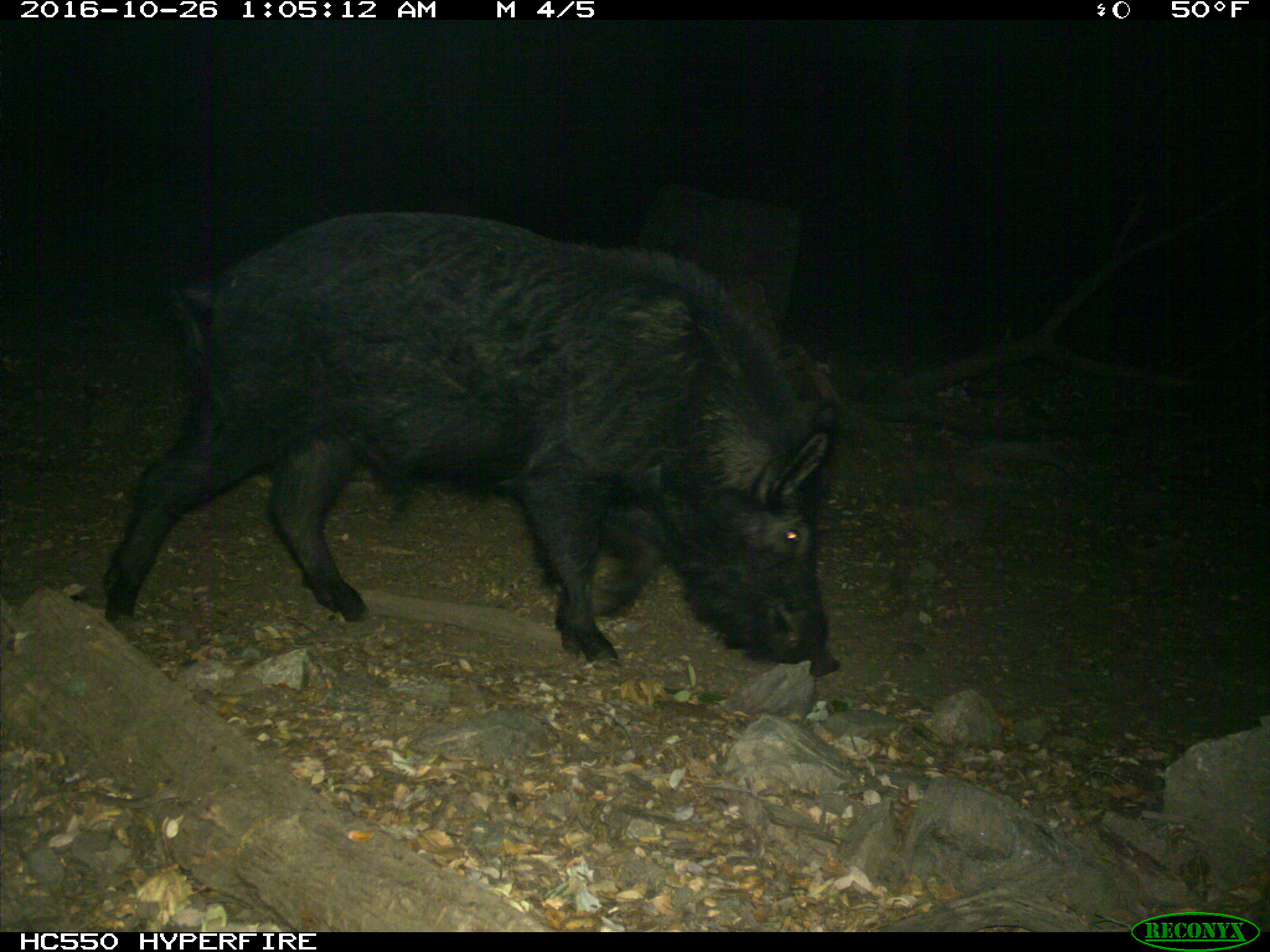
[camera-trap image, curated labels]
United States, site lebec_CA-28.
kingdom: Animalia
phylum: Chordata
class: Mammalia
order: Artiodactyla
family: Suidae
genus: Sus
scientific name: Sus scrofa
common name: wild boar